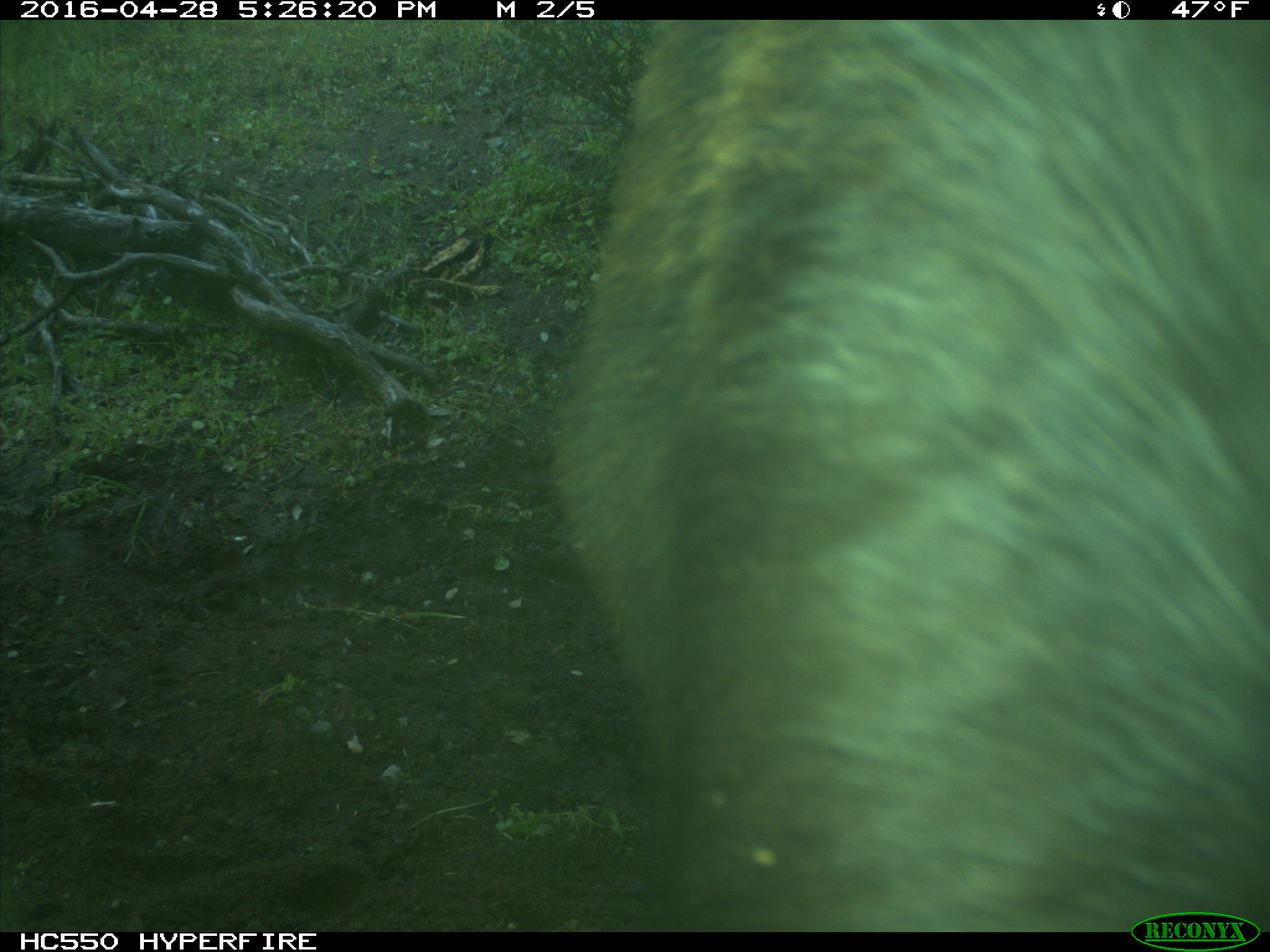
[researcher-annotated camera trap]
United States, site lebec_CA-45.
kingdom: Animalia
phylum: Chordata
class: Mammalia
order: Artiodactyla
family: Bovidae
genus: Bos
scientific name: Bos taurus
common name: domestic cow